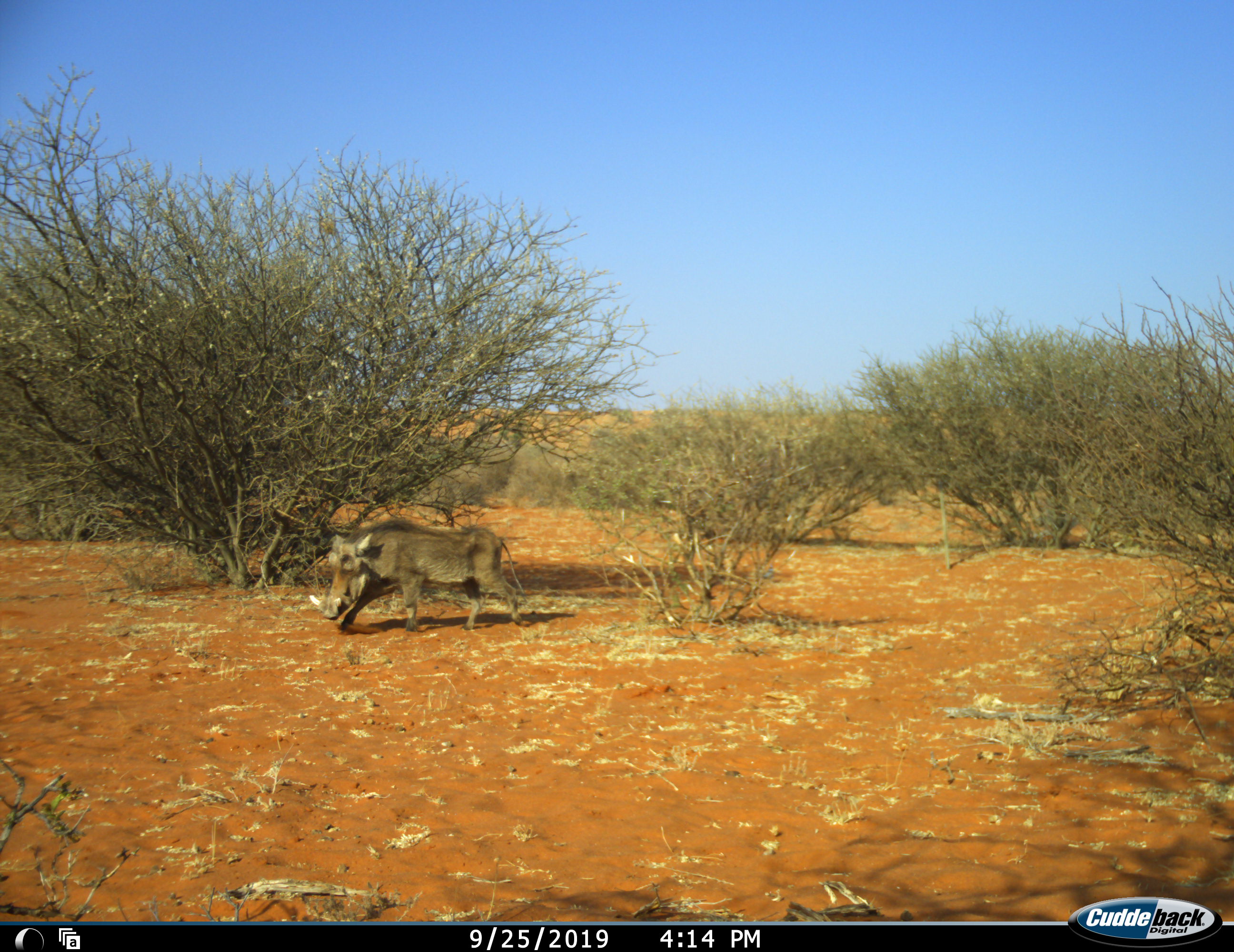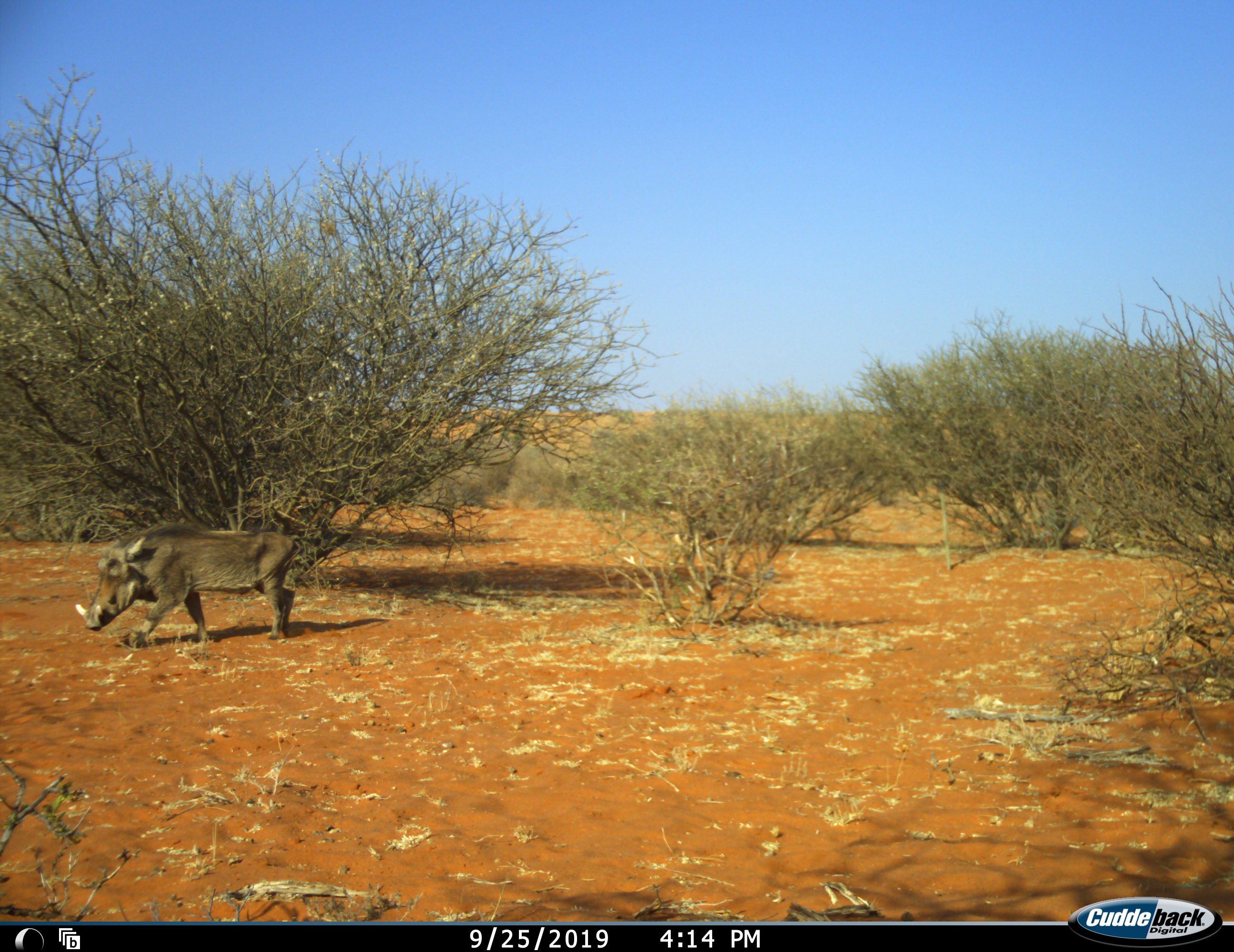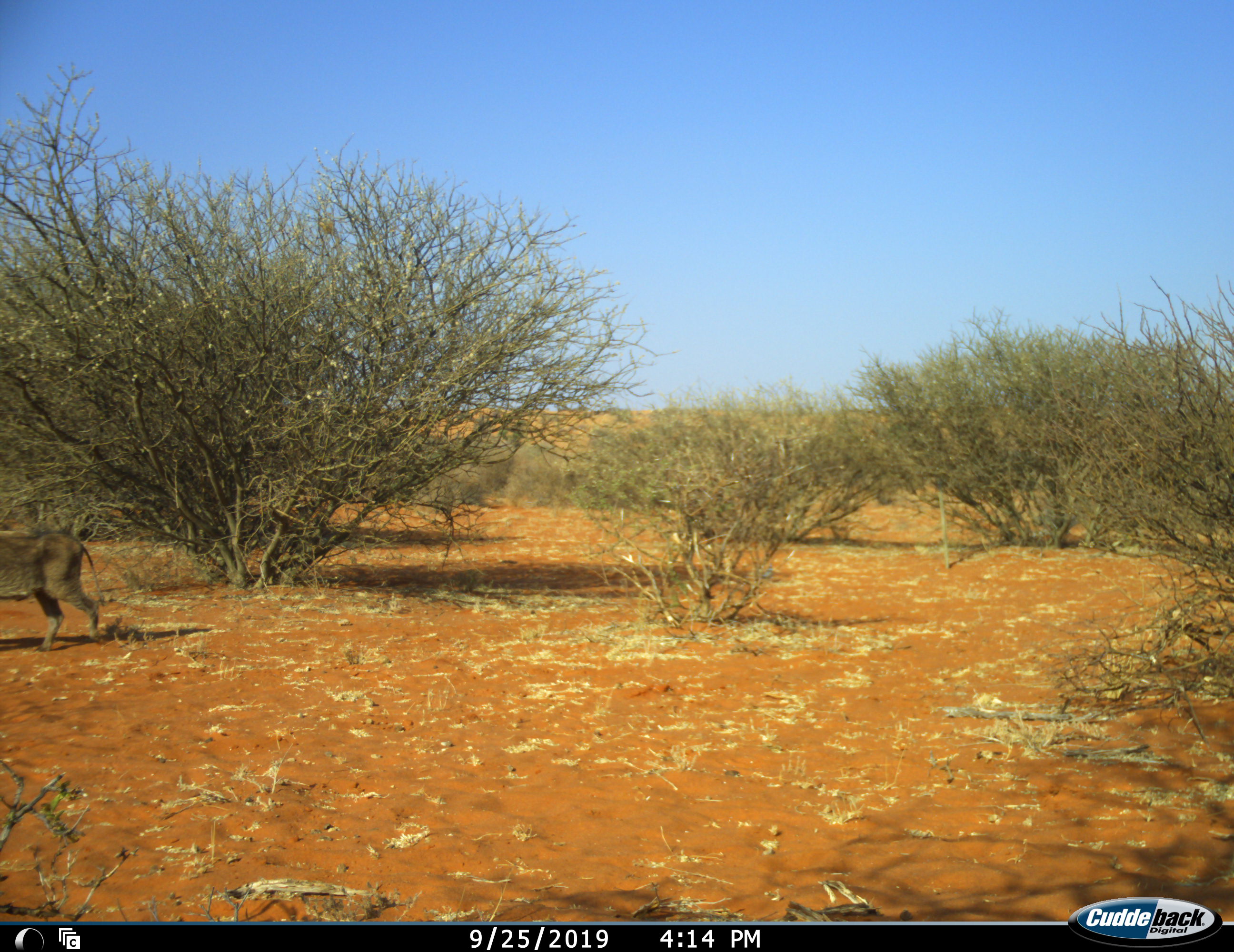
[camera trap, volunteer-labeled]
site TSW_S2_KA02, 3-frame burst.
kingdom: Animalia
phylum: Chordata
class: Mammalia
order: Artiodactyla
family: Suidae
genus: Phacochoerus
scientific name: Phacochoerus africanus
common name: warthog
Warthog (Phacochoerus africanus), count 1. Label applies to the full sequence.